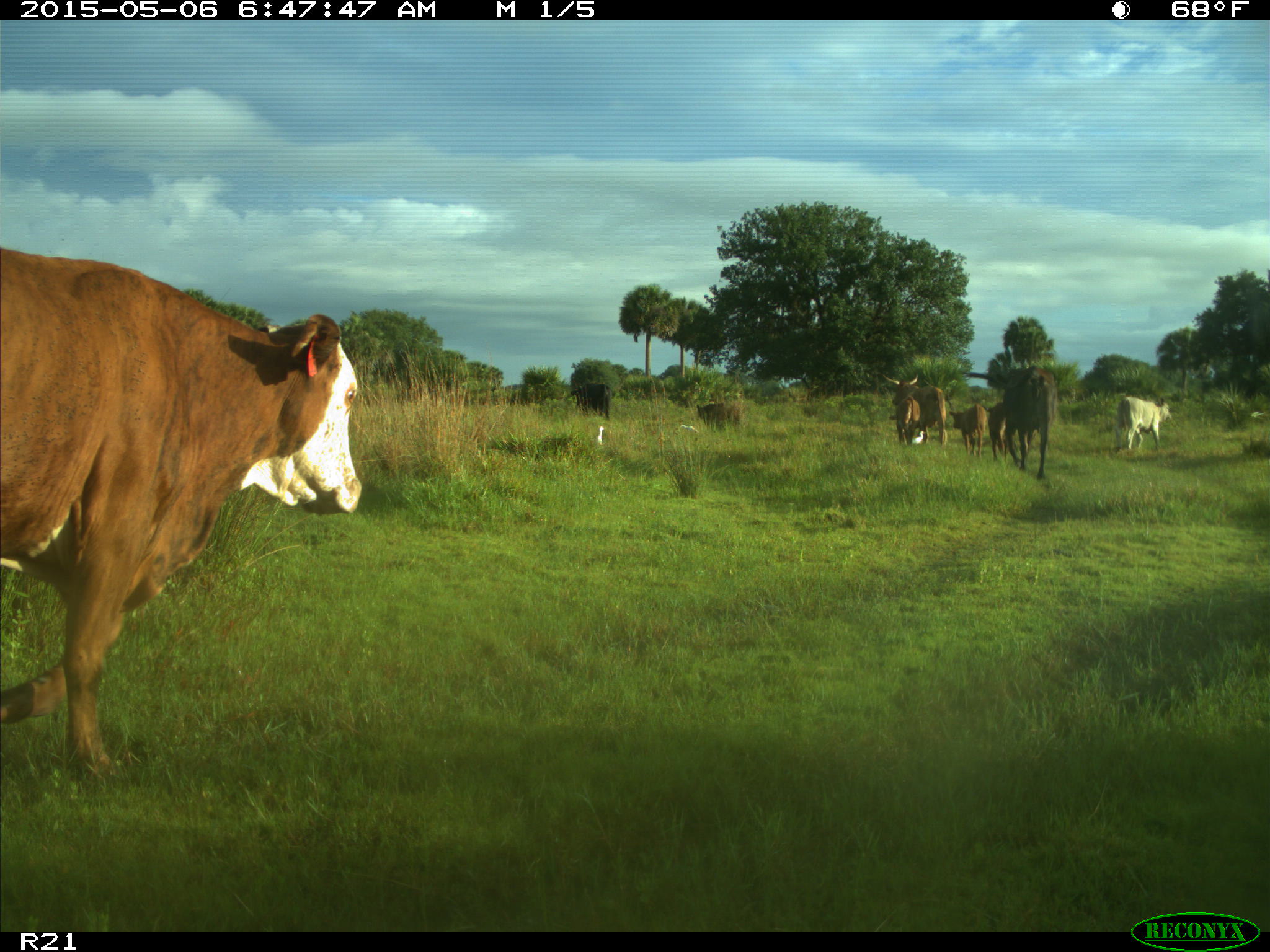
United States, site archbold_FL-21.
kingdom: Animalia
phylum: Chordata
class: Mammalia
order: Artiodactyla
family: Bovidae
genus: Bos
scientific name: Bos taurus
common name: domestic cow